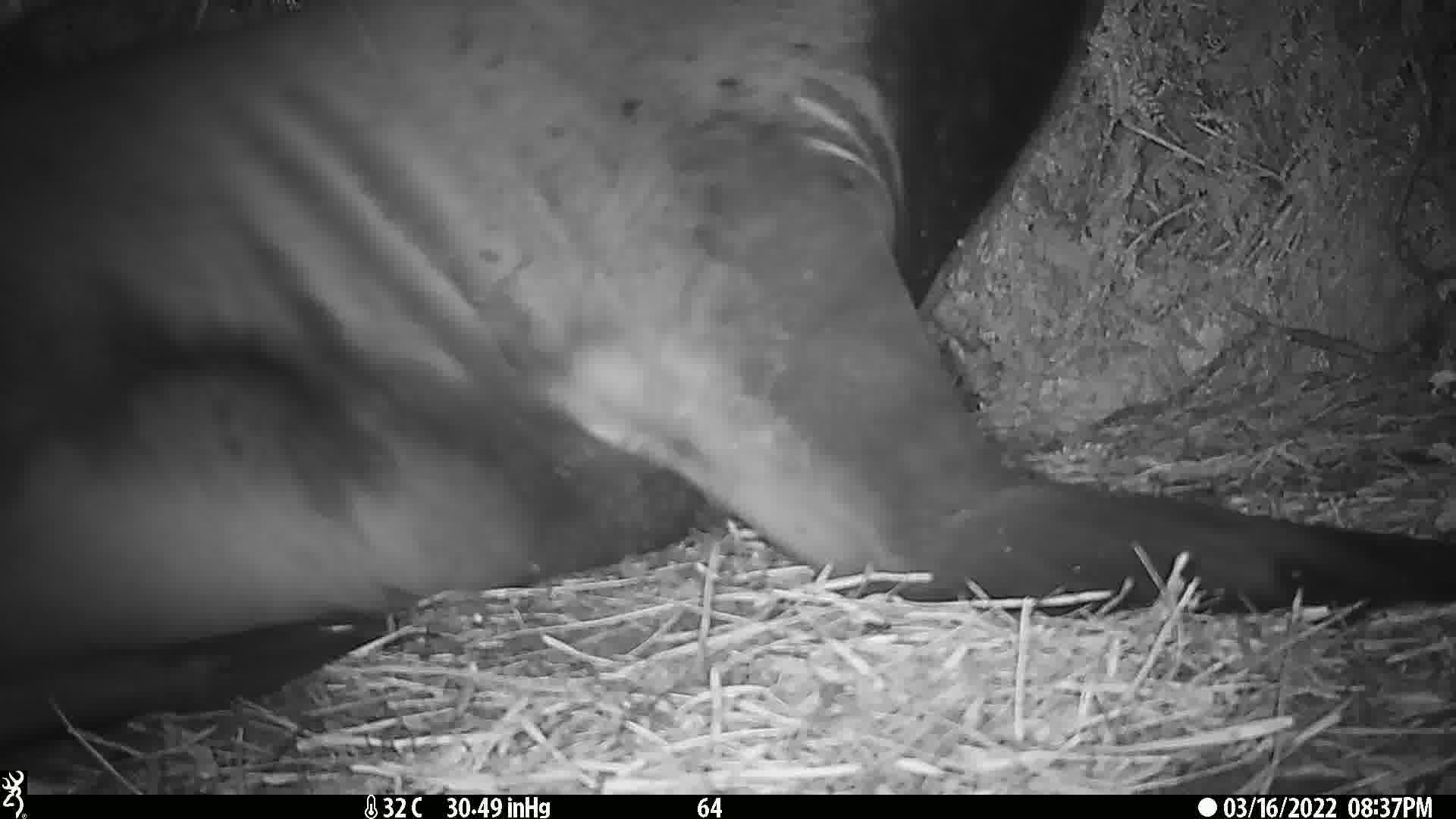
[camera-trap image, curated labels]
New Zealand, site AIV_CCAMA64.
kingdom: Animalia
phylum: Chordata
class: Mammalia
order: Carnivora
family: Otariidae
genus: Phocarctos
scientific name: Phocarctos hookeri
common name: new zealand sea lion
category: sealion